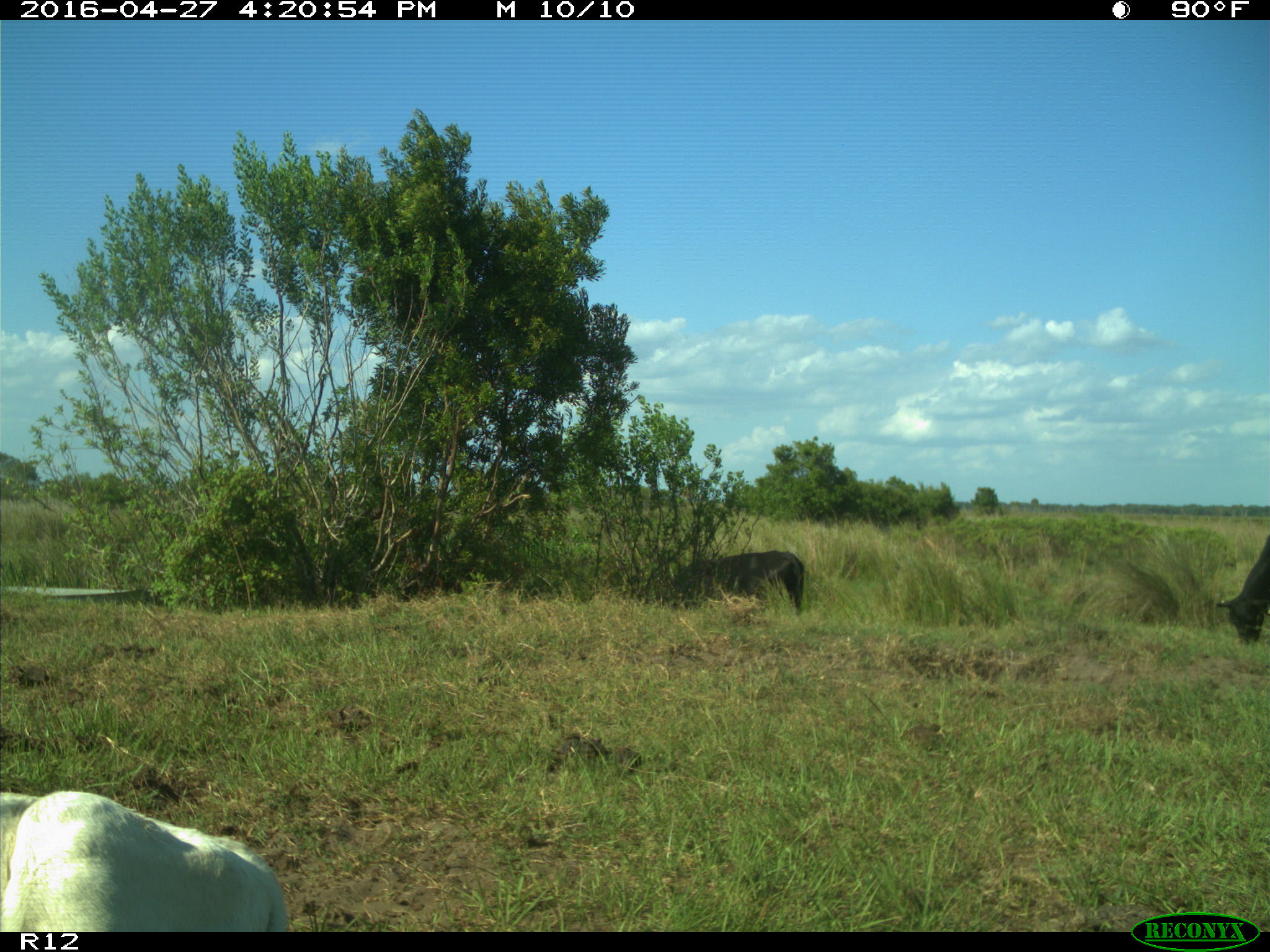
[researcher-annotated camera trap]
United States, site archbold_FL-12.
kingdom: Animalia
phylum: Chordata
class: Mammalia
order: Artiodactyla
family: Bovidae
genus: Bos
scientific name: Bos taurus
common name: domestic cow